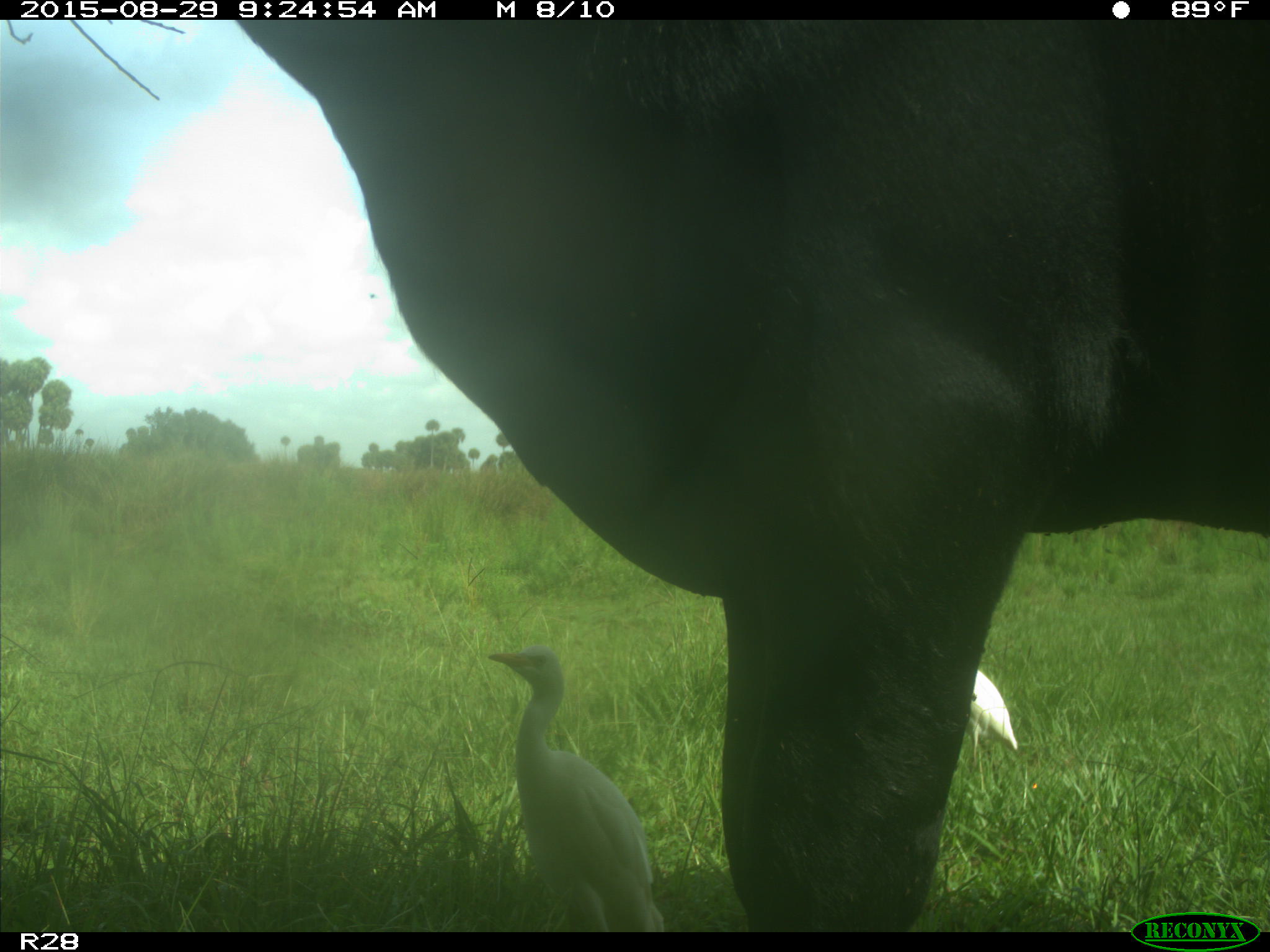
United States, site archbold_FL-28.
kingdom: Animalia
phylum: Chordata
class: Mammalia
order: Artiodactyla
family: Bovidae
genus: Bos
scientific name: Bos taurus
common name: domestic cow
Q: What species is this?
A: Bos taurus (domestic cow).